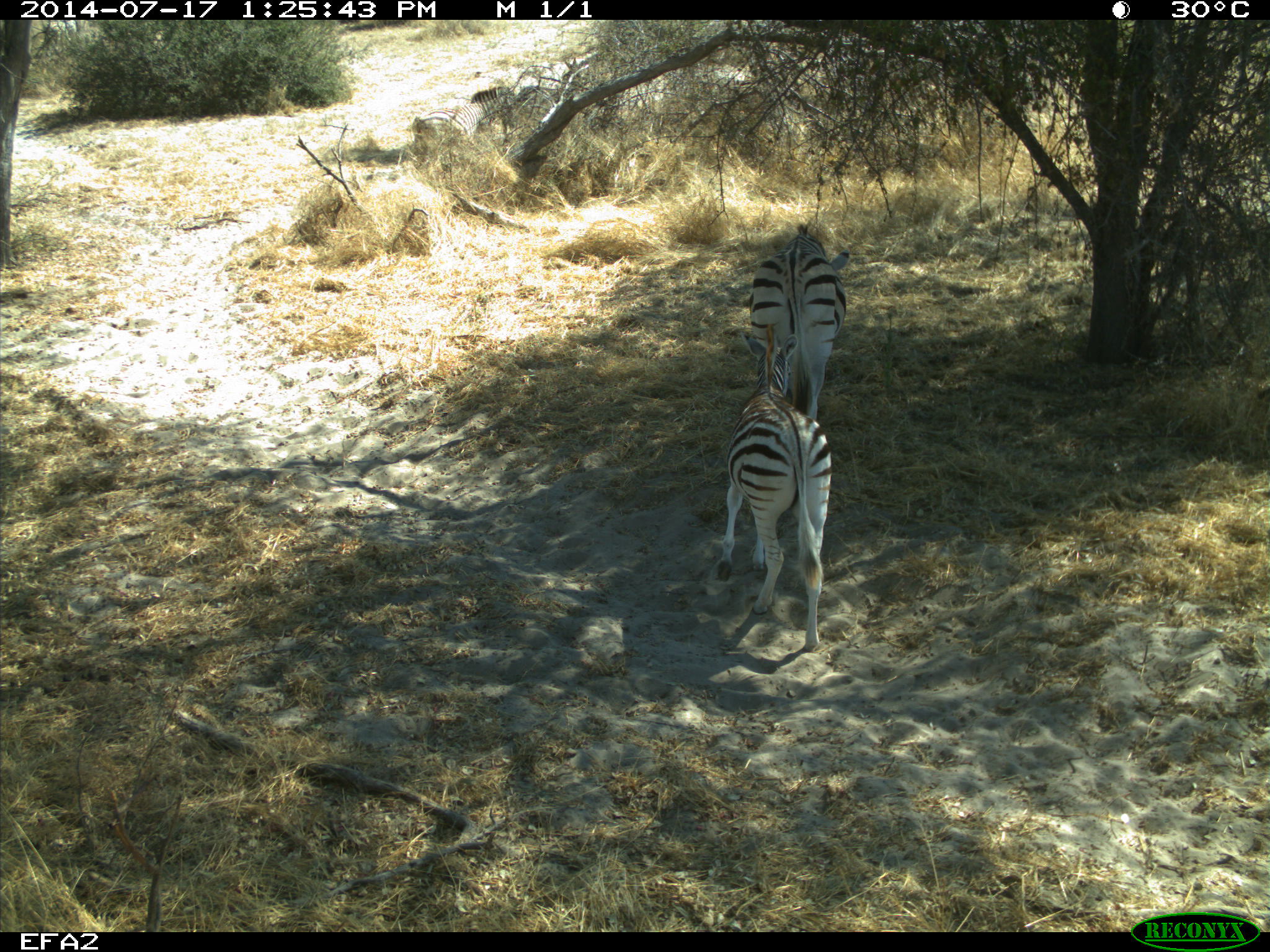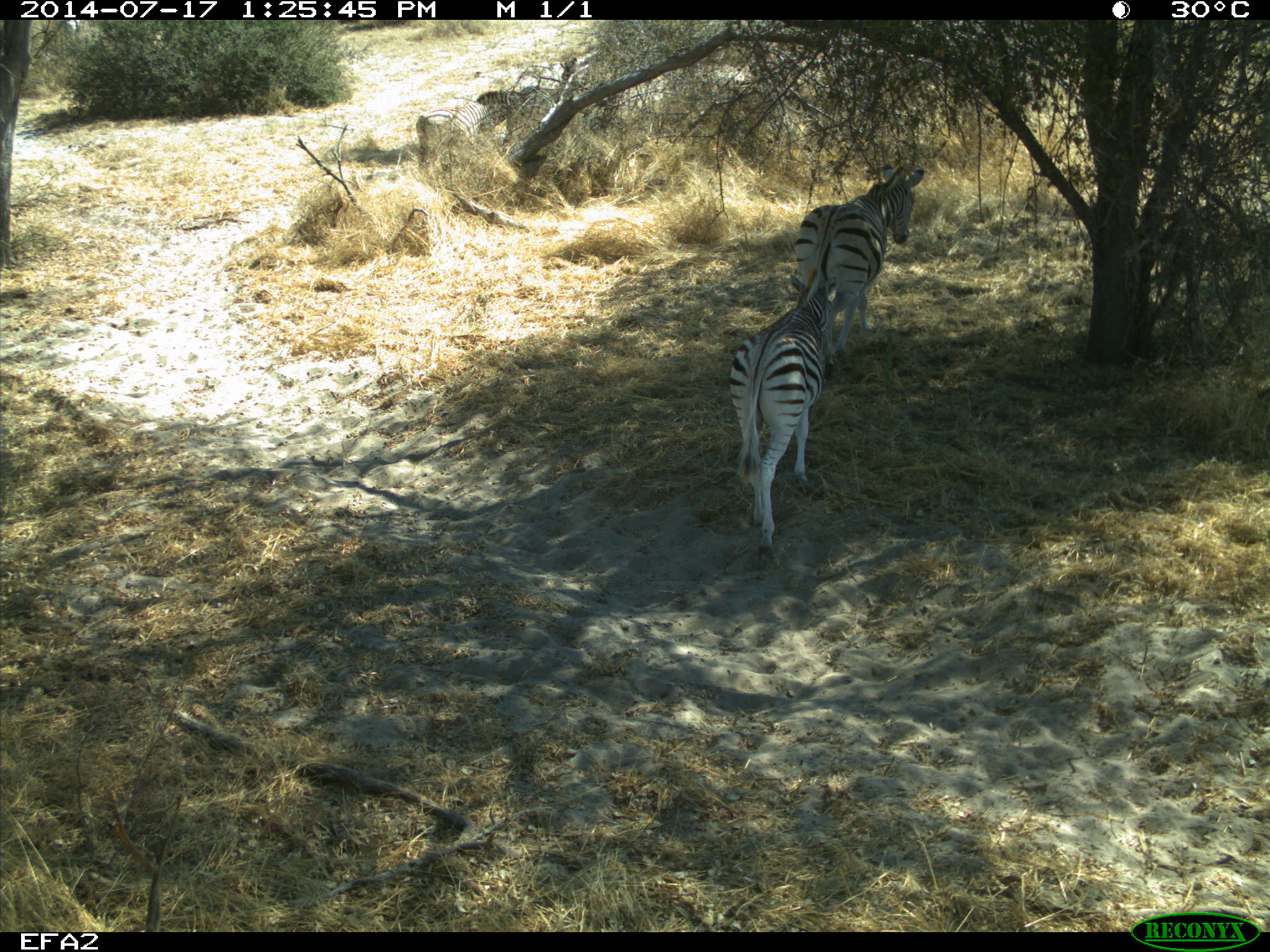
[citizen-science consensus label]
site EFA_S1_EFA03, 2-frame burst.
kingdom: Animalia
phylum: Chordata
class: Mammalia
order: Perissodactyla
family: Equidae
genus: Equus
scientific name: Equus quagga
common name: plains zebra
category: zebraplains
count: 3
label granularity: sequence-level